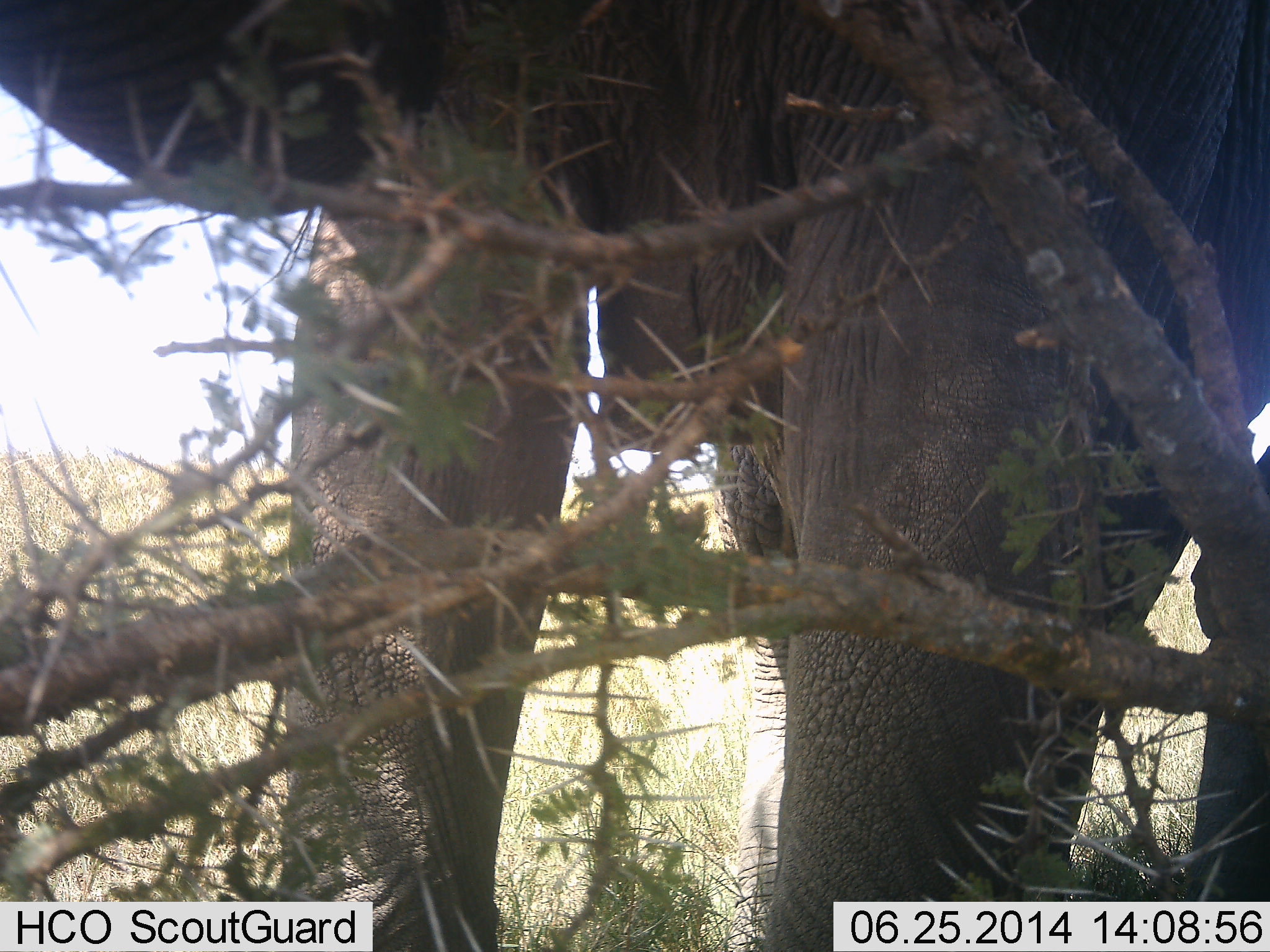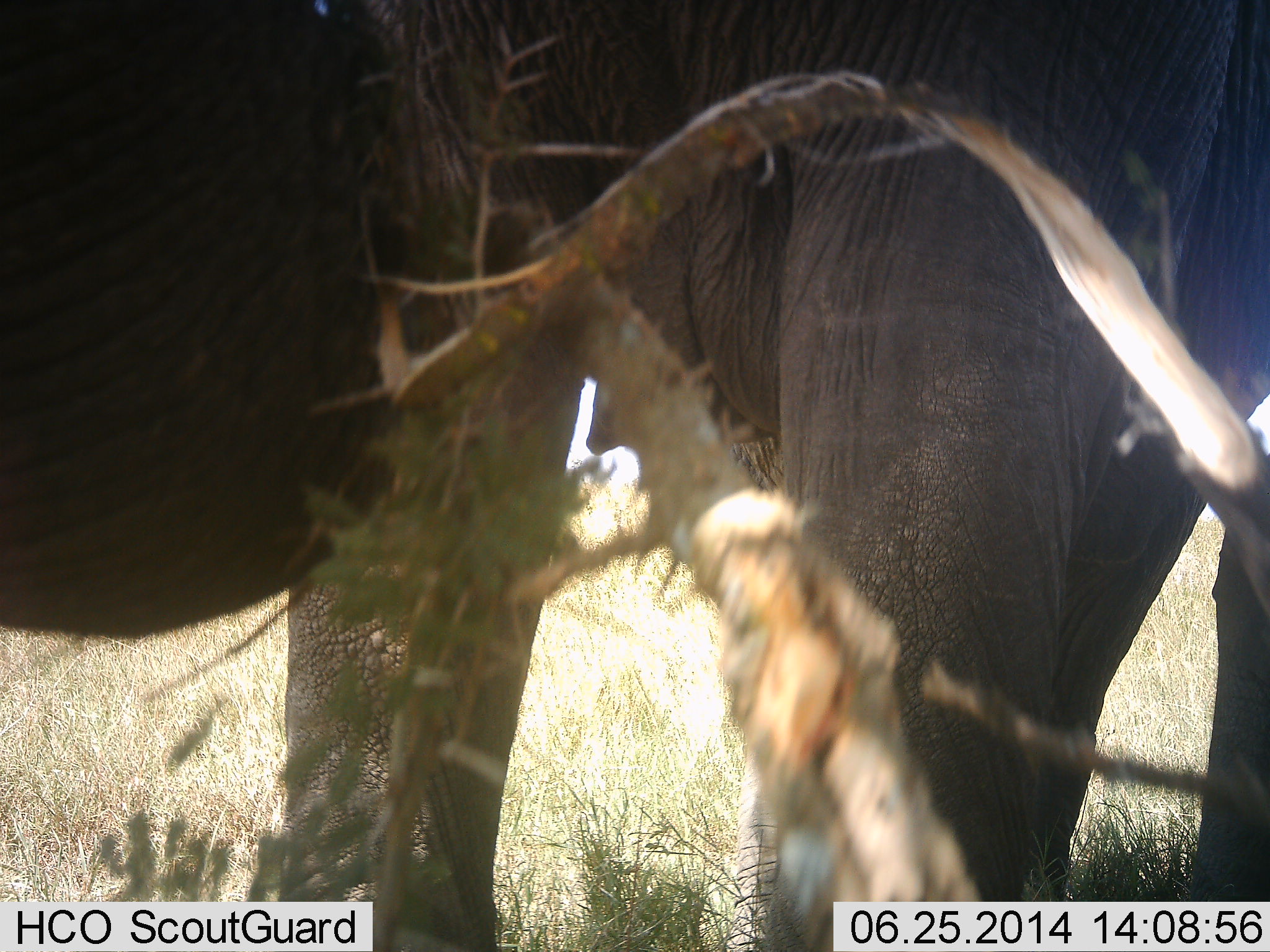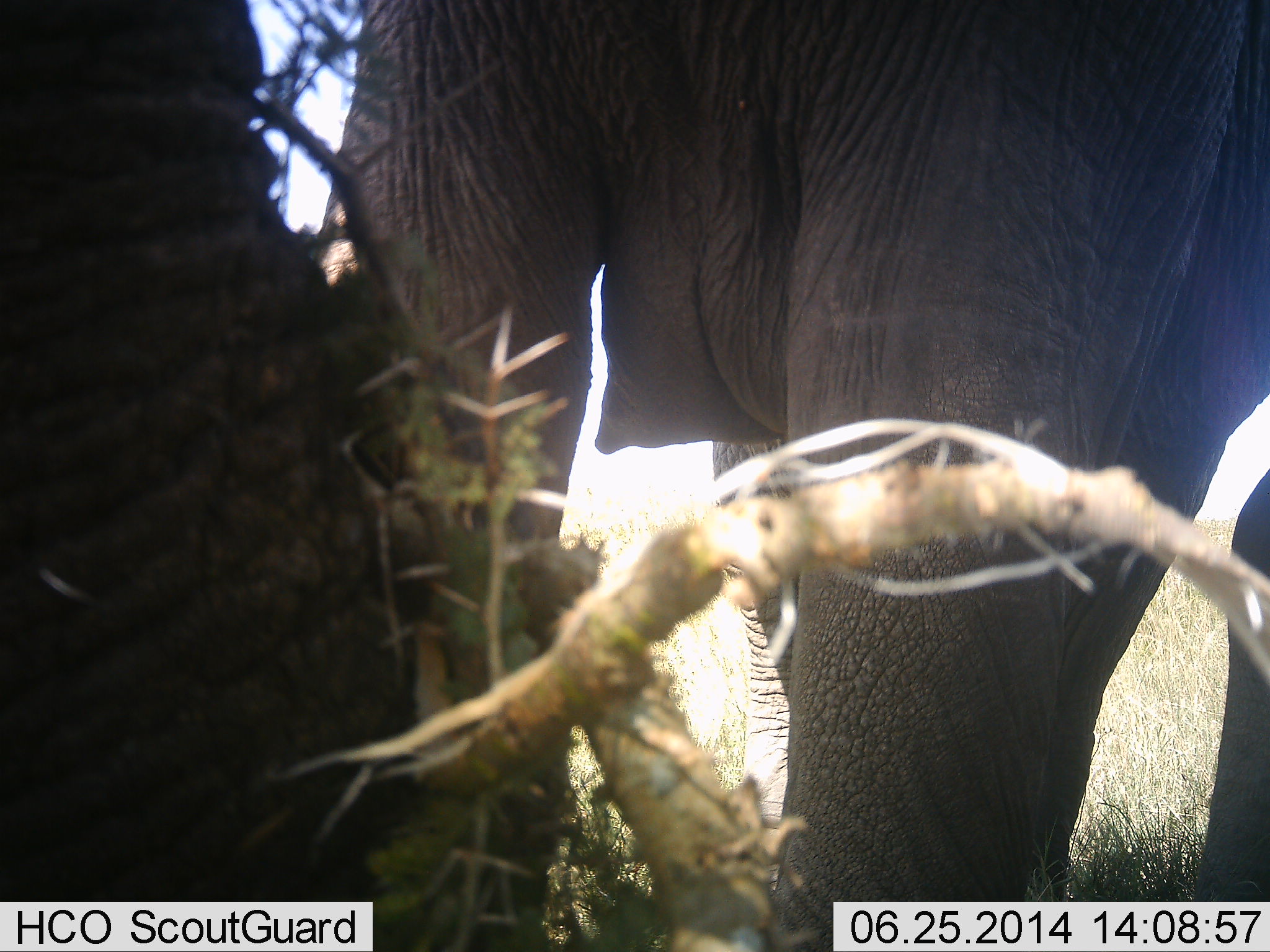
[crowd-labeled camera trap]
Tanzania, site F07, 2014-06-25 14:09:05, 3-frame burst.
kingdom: Animalia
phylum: Chordata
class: Mammalia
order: Proboscidea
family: Elephantidae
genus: Loxodonta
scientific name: Loxodonta africana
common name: african bush elephant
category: elephant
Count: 1.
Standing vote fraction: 80%.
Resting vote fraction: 10%.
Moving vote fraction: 20%.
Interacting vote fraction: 0%.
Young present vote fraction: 0%.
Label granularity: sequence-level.